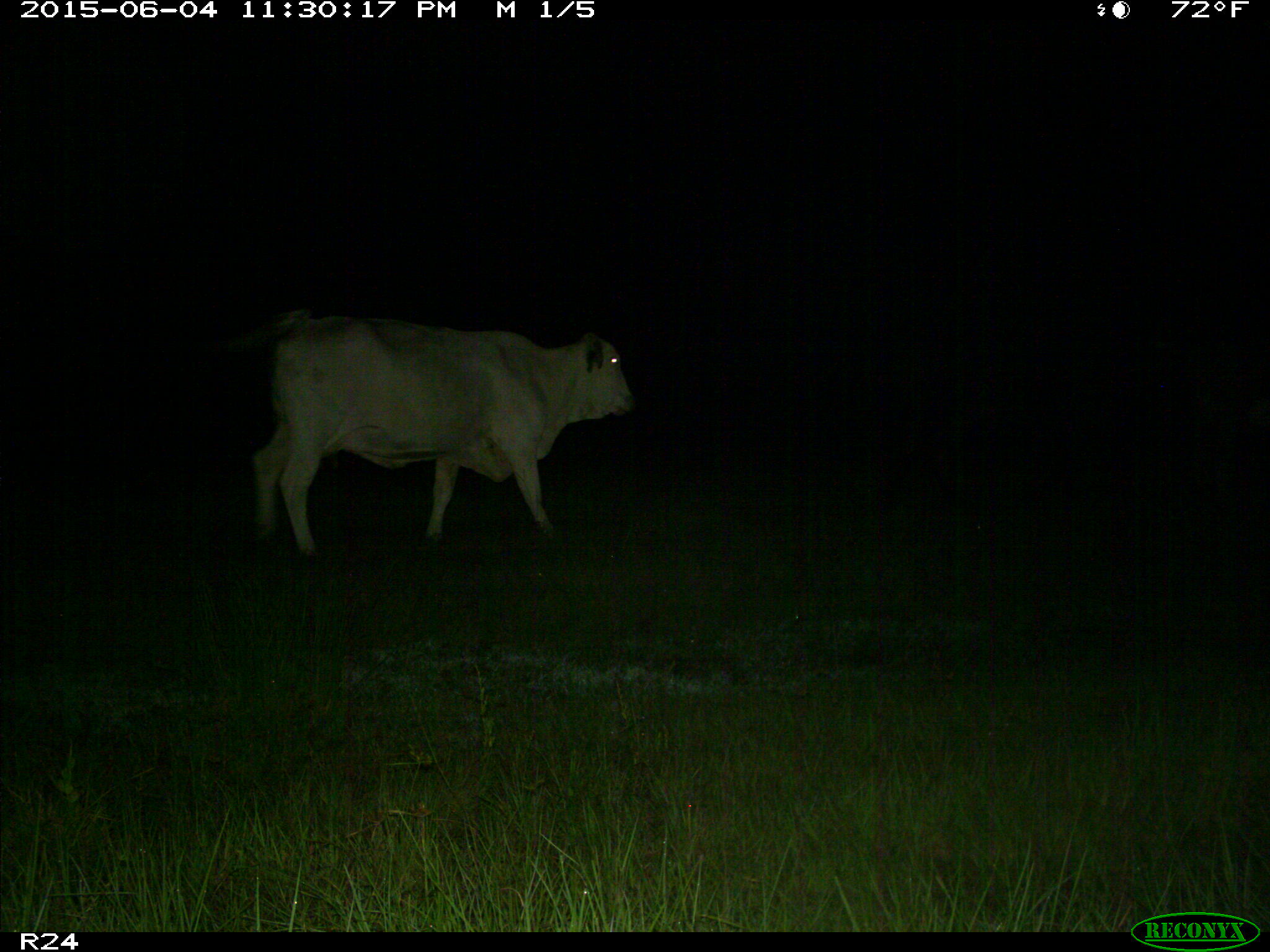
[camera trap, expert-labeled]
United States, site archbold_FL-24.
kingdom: Animalia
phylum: Chordata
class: Mammalia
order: Artiodactyla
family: Bovidae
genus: Bos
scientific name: Bos taurus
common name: domestic cow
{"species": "Bos taurus (domestic cow)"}